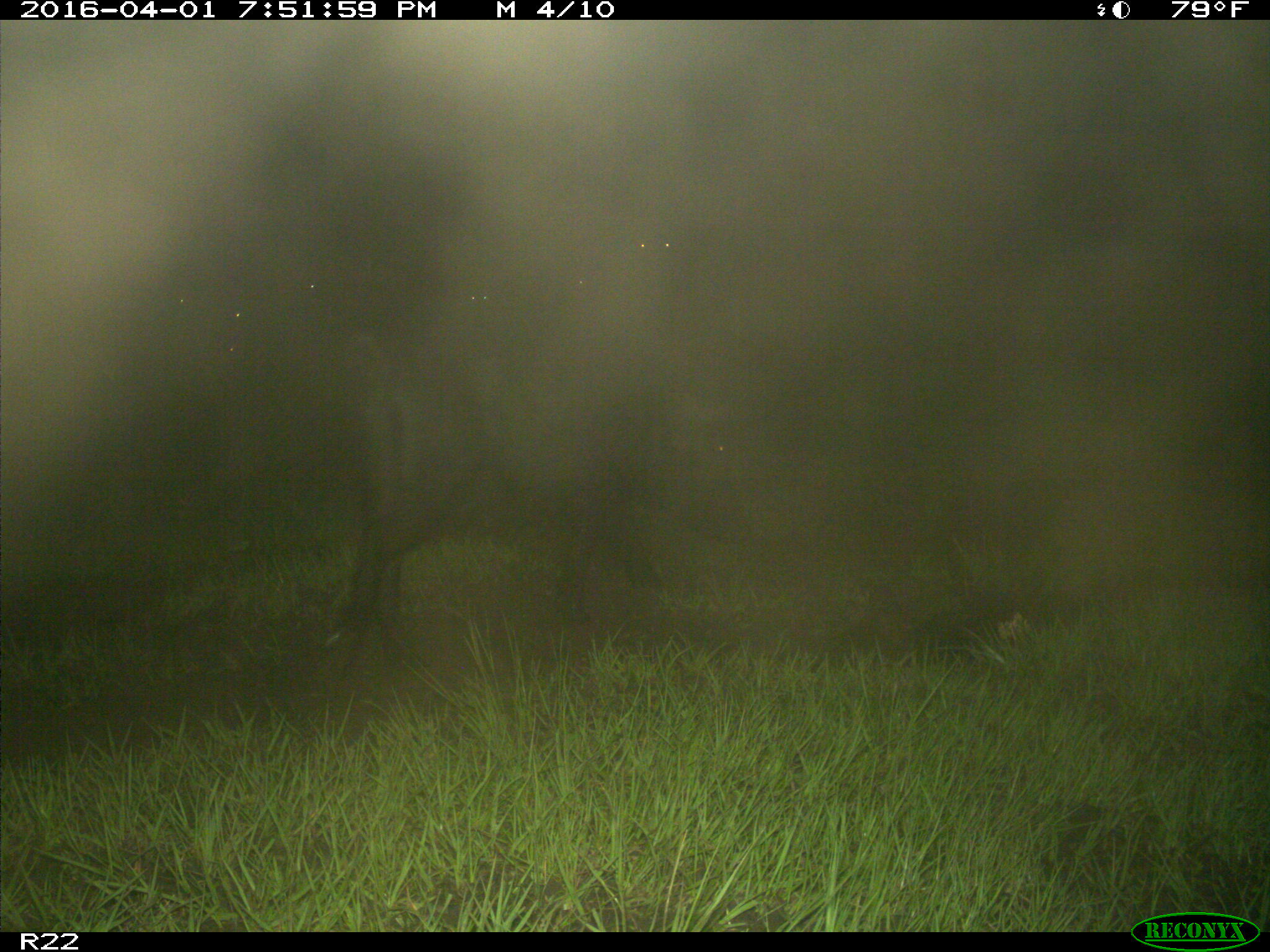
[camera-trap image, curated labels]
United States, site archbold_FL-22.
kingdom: Animalia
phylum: Chordata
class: Mammalia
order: Artiodactyla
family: Suidae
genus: Sus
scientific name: Sus scrofa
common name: wild boar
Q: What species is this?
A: Sus scrofa (wild boar).